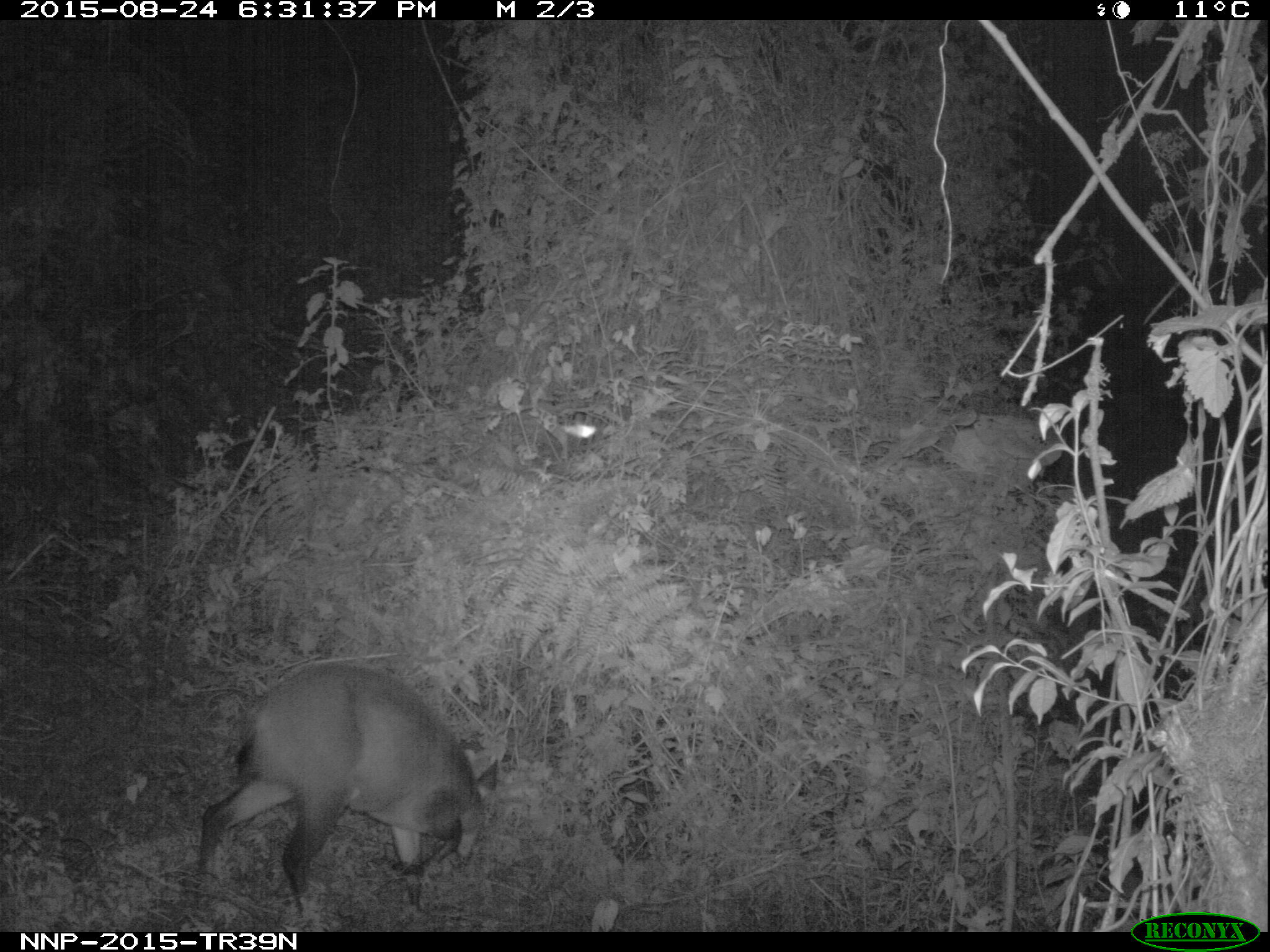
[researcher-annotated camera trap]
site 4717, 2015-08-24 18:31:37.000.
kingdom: Animalia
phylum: Chordata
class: Mammalia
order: Artiodactyla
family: Bovidae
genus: Cephalophus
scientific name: Cephalophus nigrifrons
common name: black-fronted duiker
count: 1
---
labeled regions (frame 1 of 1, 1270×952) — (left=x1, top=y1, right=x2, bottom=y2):
cephalophus nigrifrons: (left=193, top=660, right=499, bottom=921)